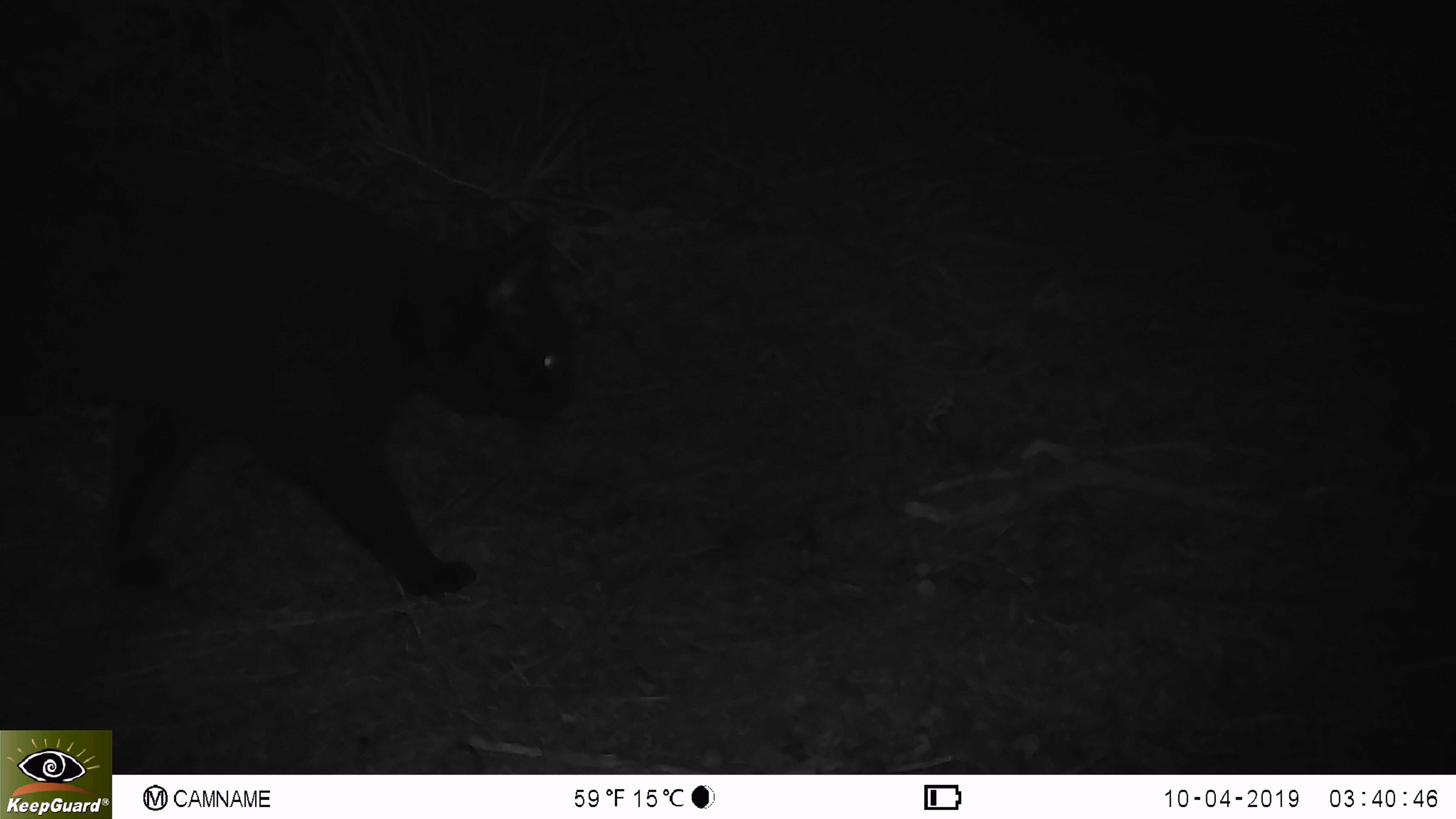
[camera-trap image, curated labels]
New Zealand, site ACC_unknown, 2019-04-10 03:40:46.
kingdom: Animalia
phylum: Chordata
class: Mammalia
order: Carnivora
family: Felidae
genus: Felis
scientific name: Felis catus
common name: domestic cat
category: cat